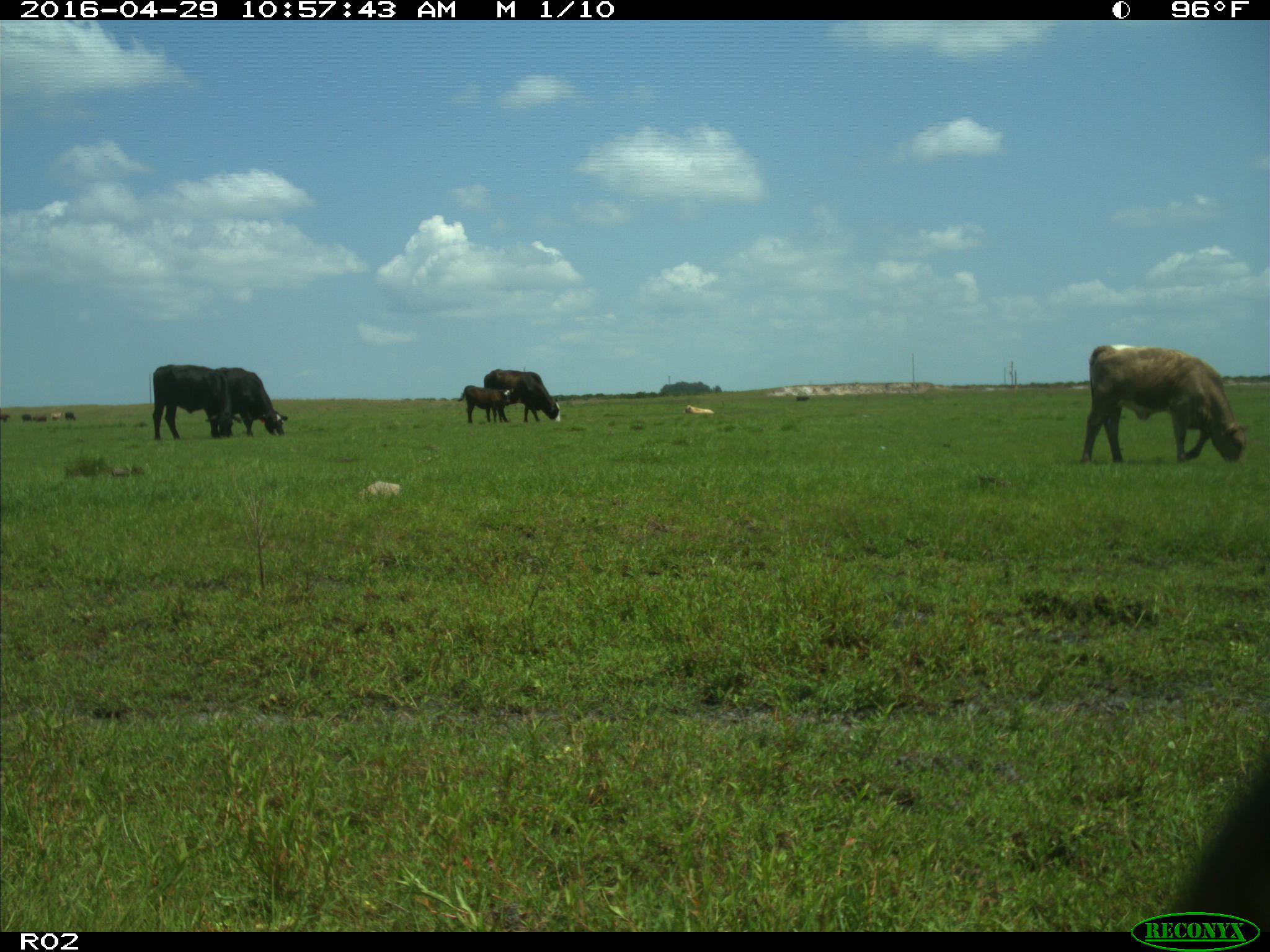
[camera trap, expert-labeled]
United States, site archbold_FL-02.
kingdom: Animalia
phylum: Chordata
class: Mammalia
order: Artiodactyla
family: Bovidae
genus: Bos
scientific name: Bos taurus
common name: domestic cow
Bos taurus (domestic cow).